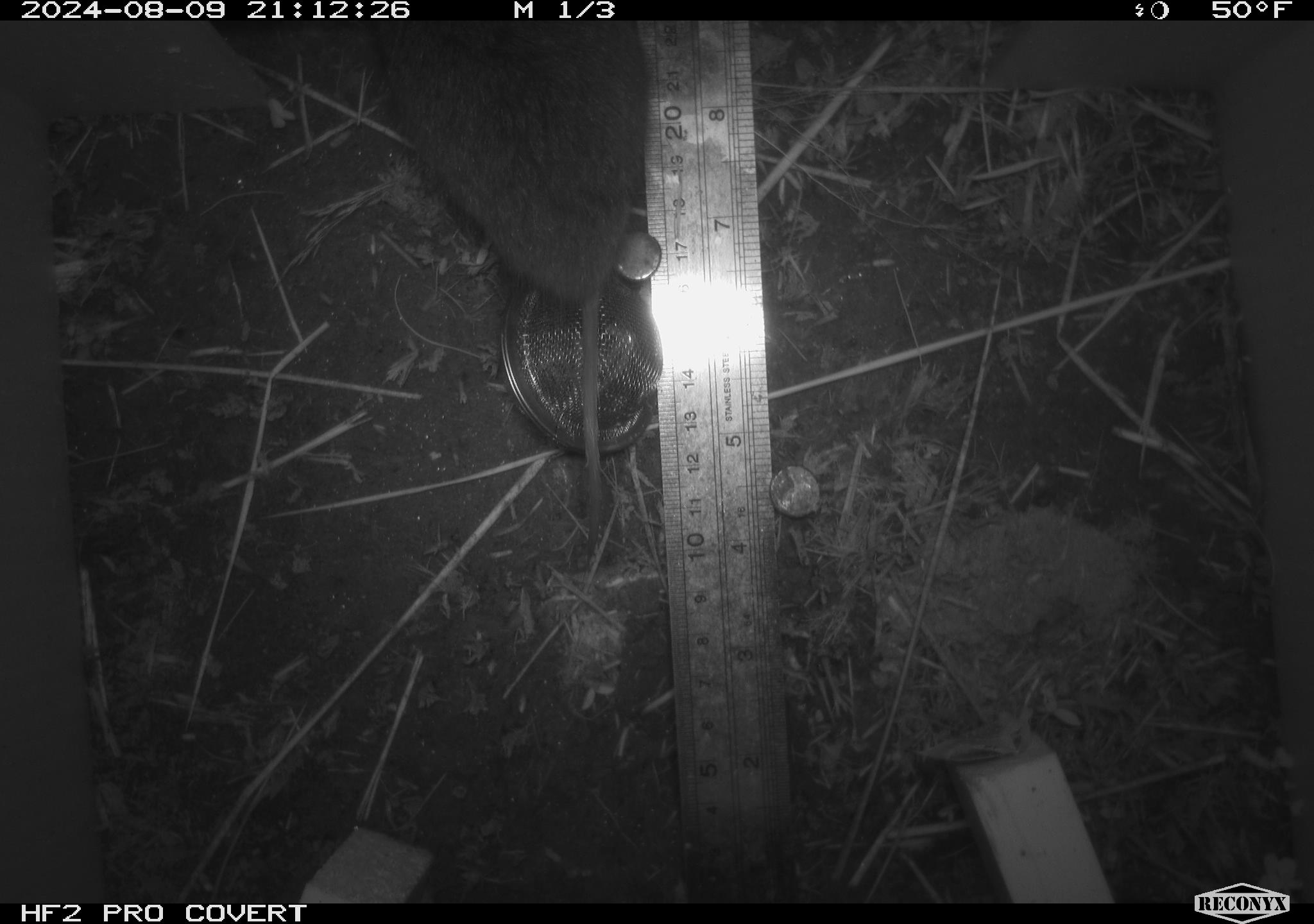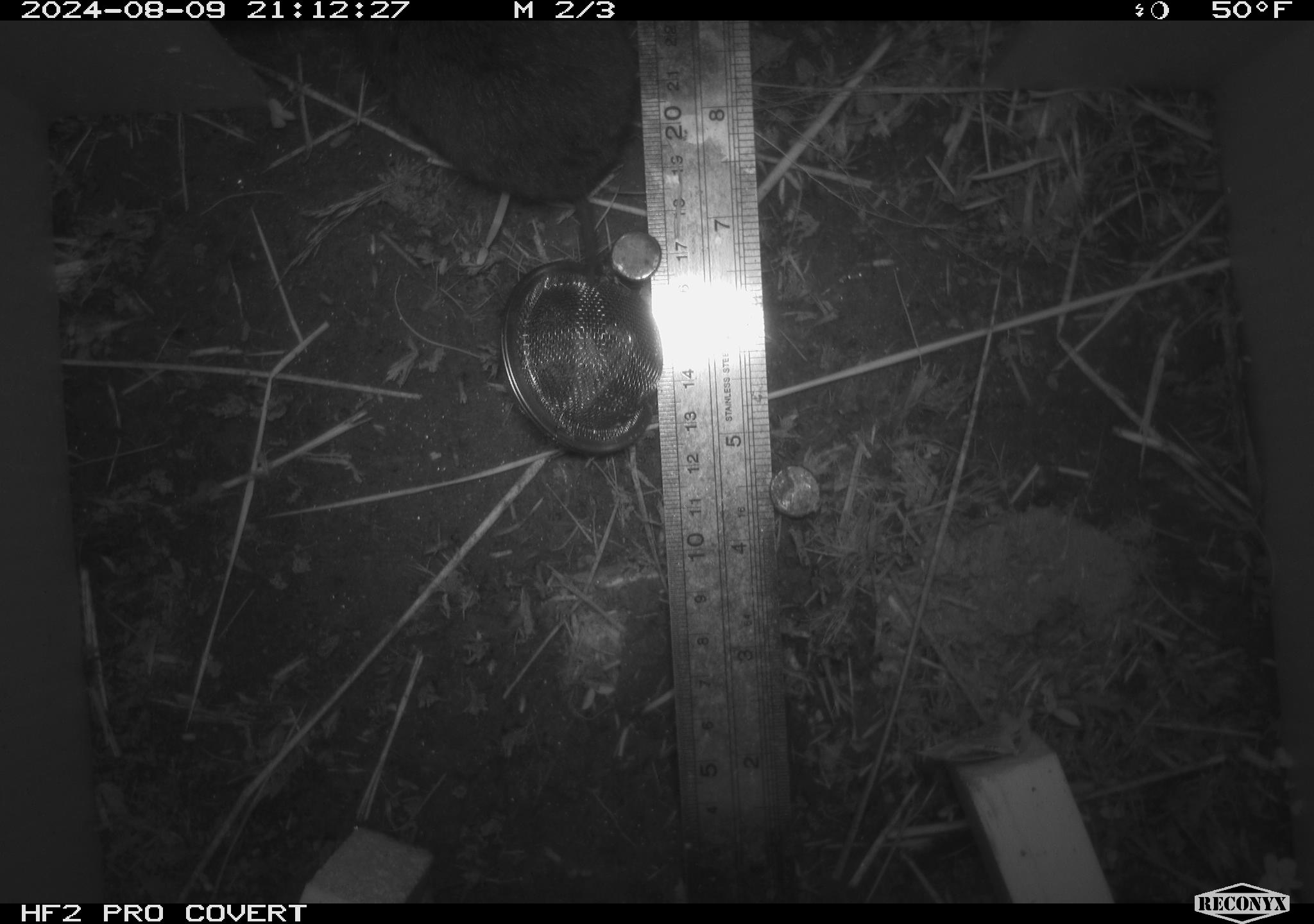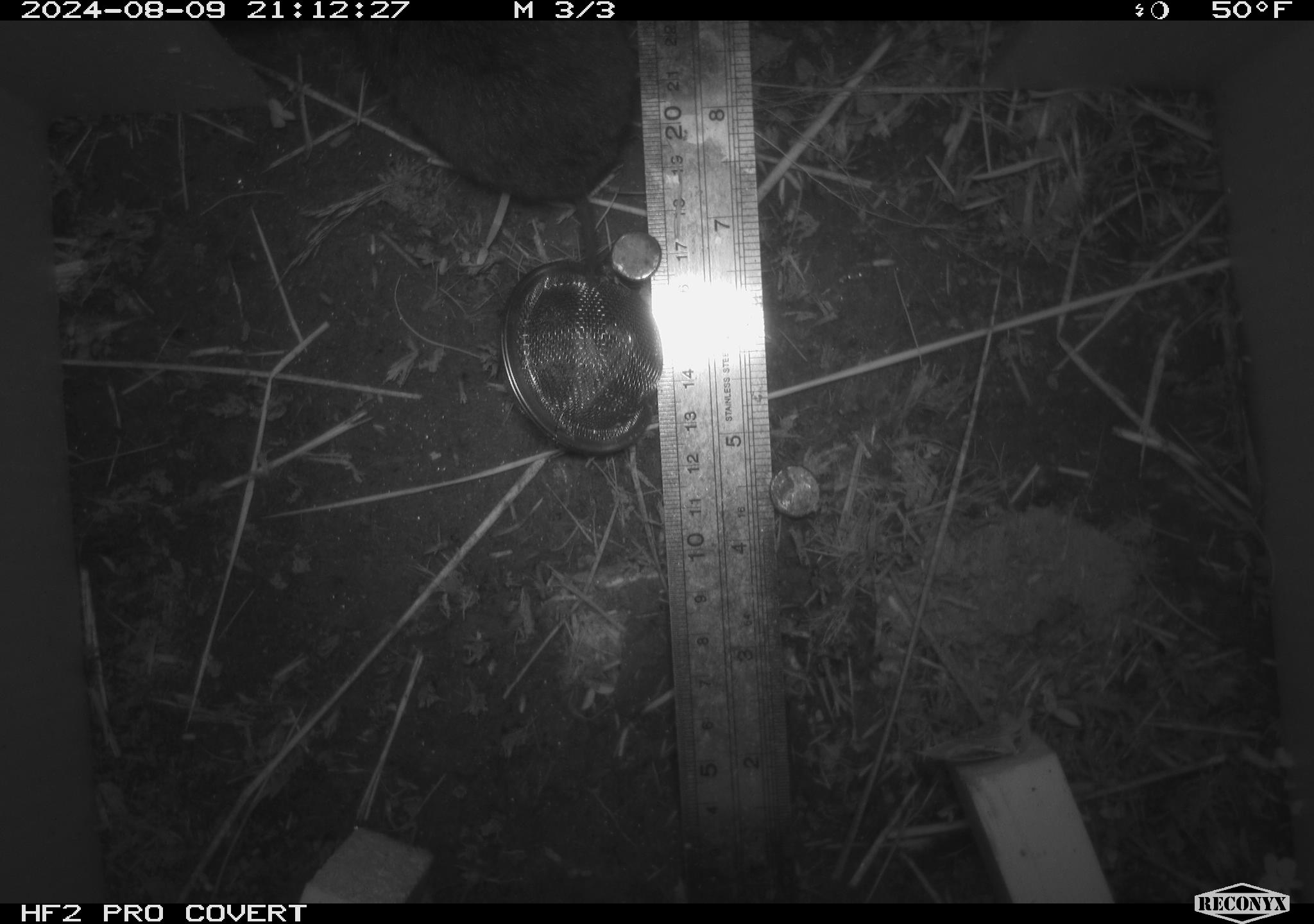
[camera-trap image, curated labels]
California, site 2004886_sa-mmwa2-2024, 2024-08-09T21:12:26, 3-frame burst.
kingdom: Animalia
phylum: Chordata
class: Mammalia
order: Rodentia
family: Cricetidae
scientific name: Arvicolinae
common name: voles, lemmings, and muskrats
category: arvicolinae subfamily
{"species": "arvicolinae subfamily (voles, lemmings, and muskrats) (Arvicolinae)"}